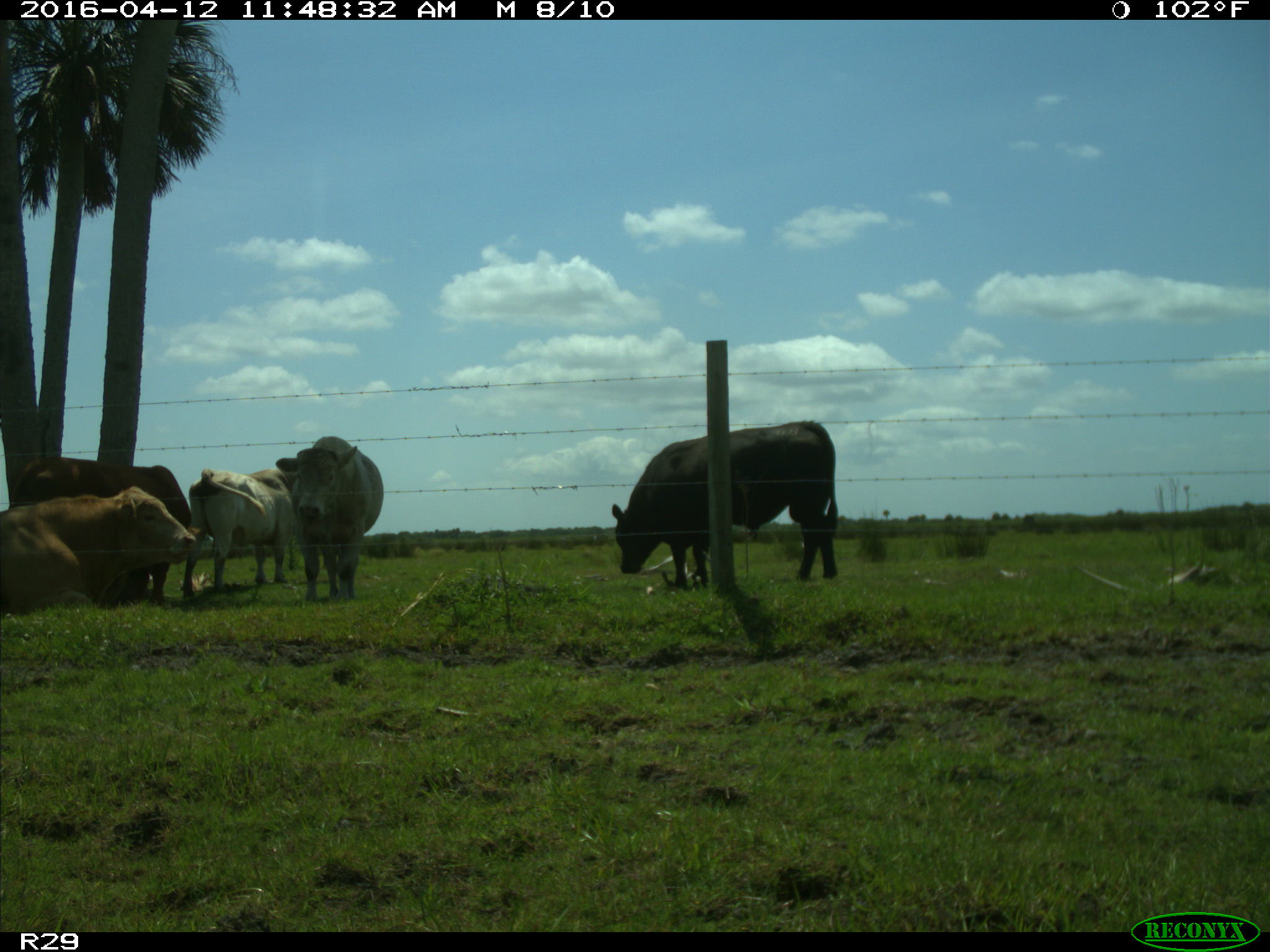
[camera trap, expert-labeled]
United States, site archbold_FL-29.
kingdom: Animalia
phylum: Chordata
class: Mammalia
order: Artiodactyla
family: Bovidae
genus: Bos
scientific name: Bos taurus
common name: domestic cow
Bos taurus (domestic cow).